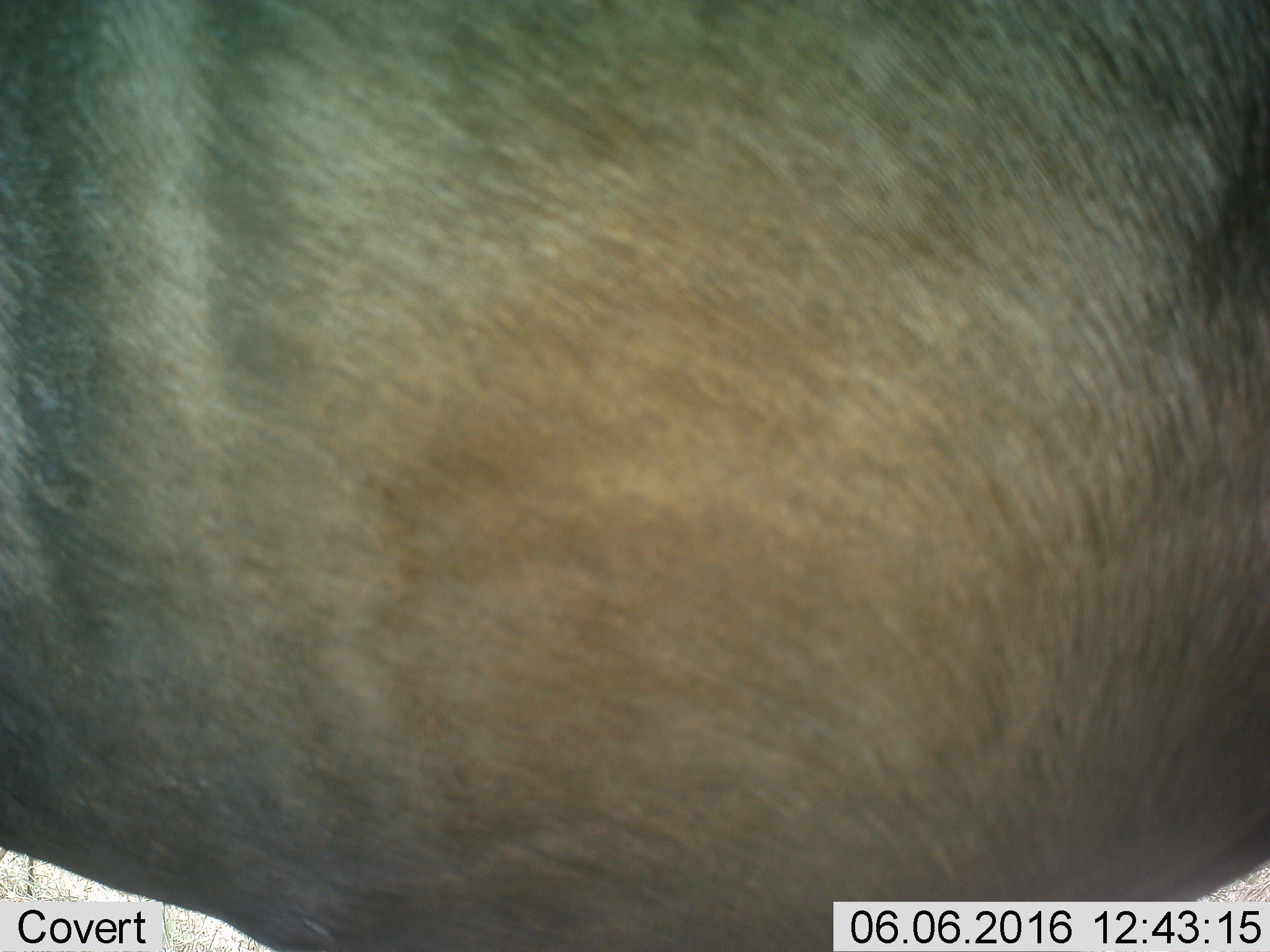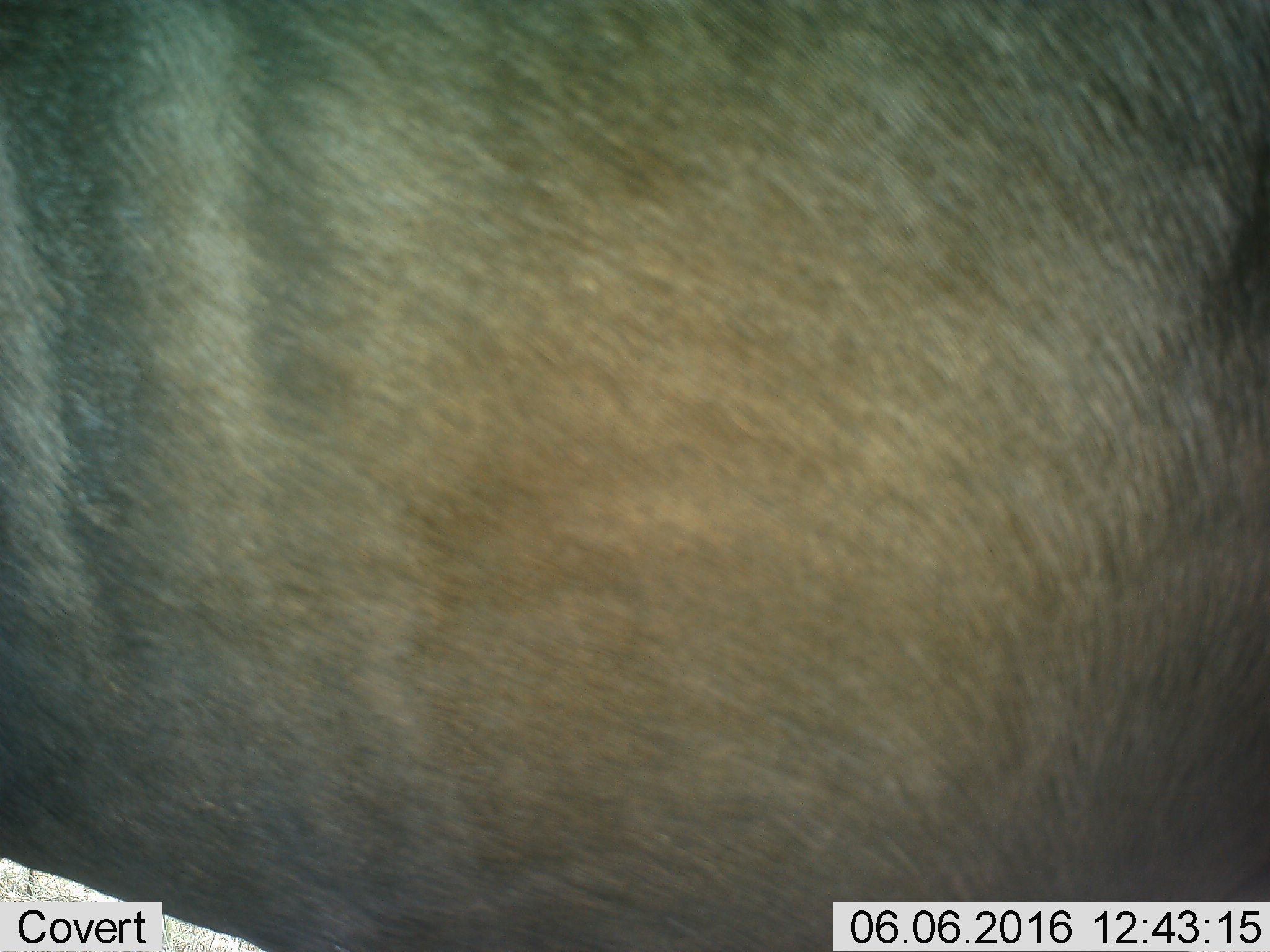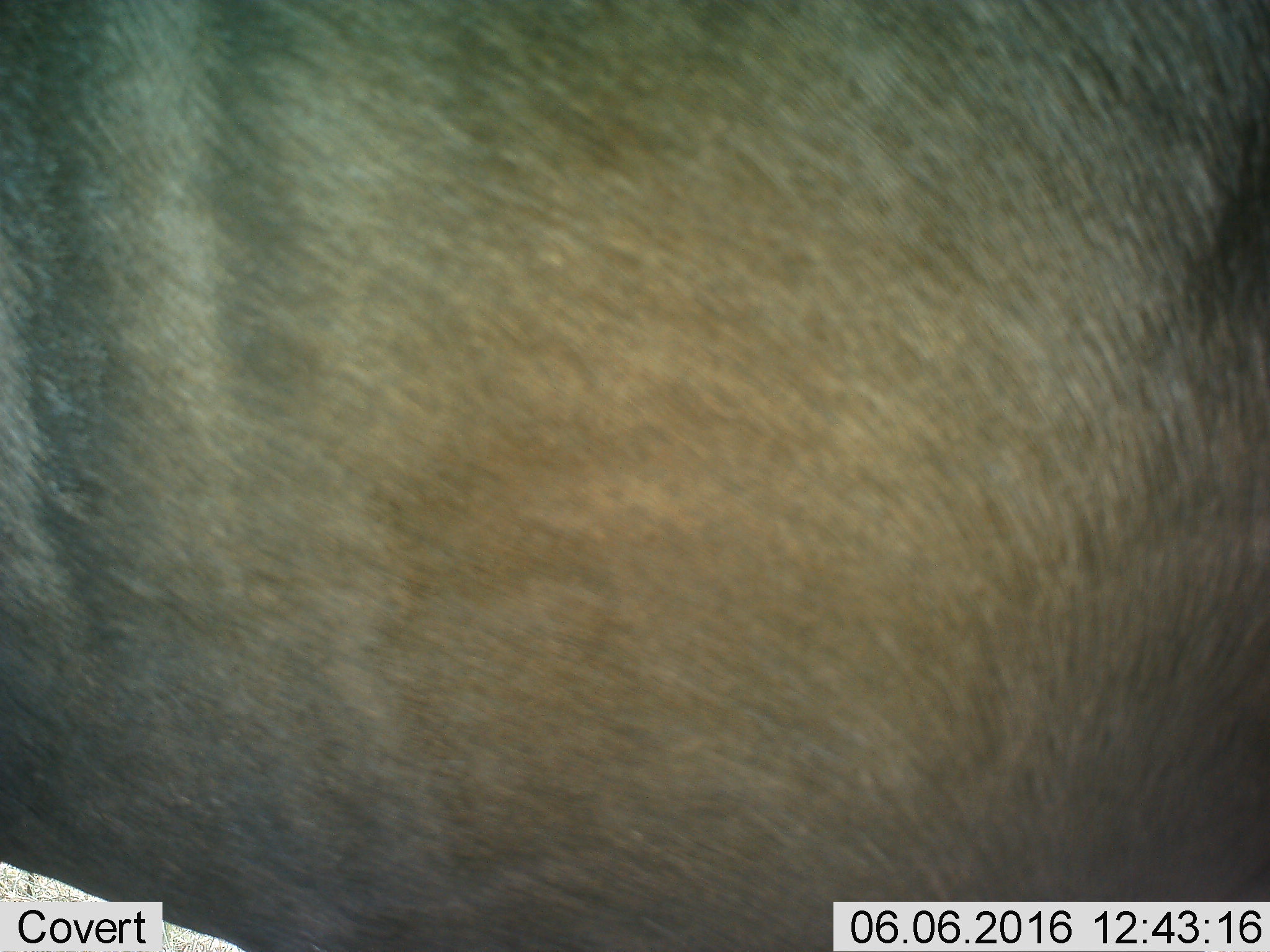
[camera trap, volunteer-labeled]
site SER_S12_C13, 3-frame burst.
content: unidentified animal